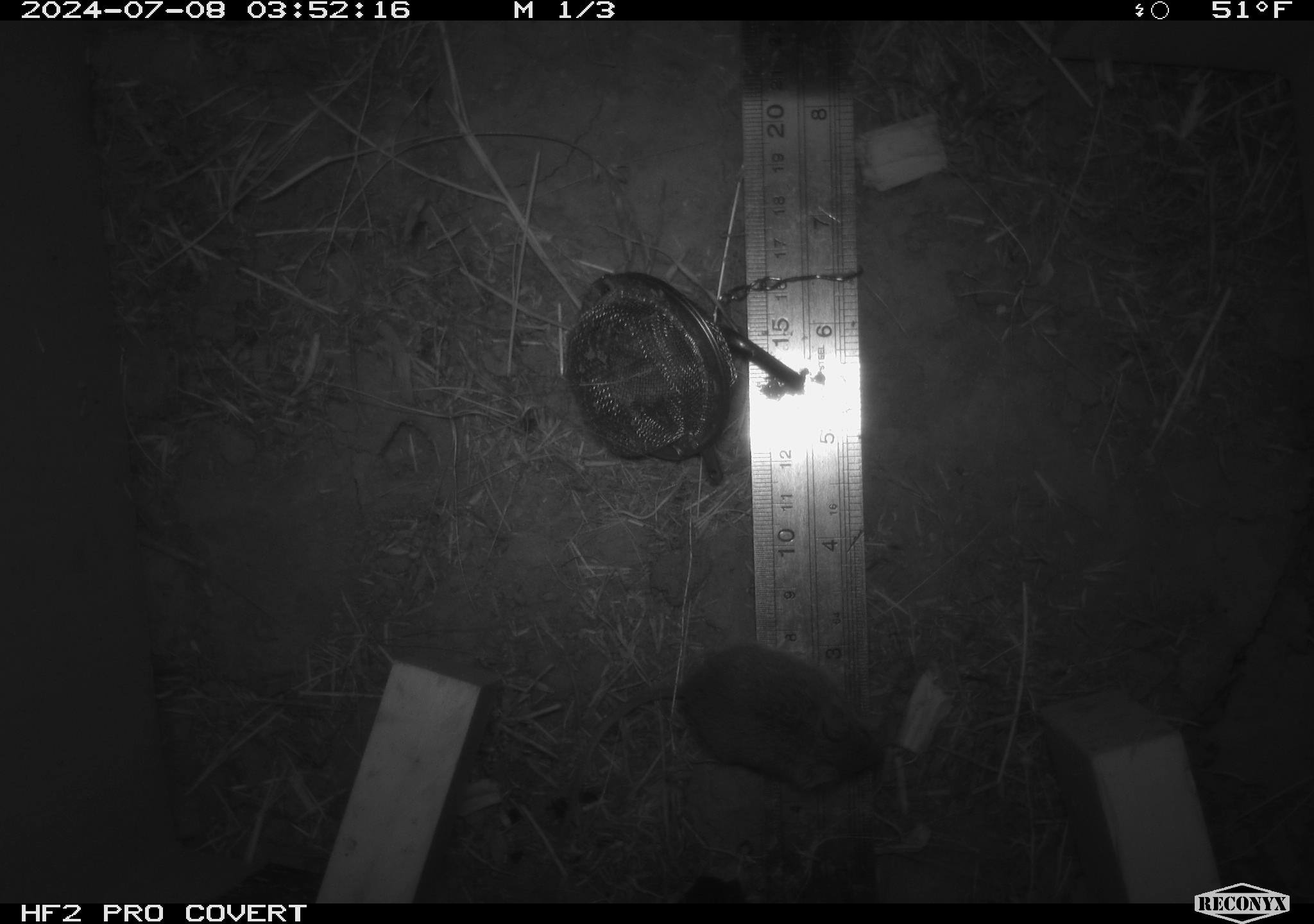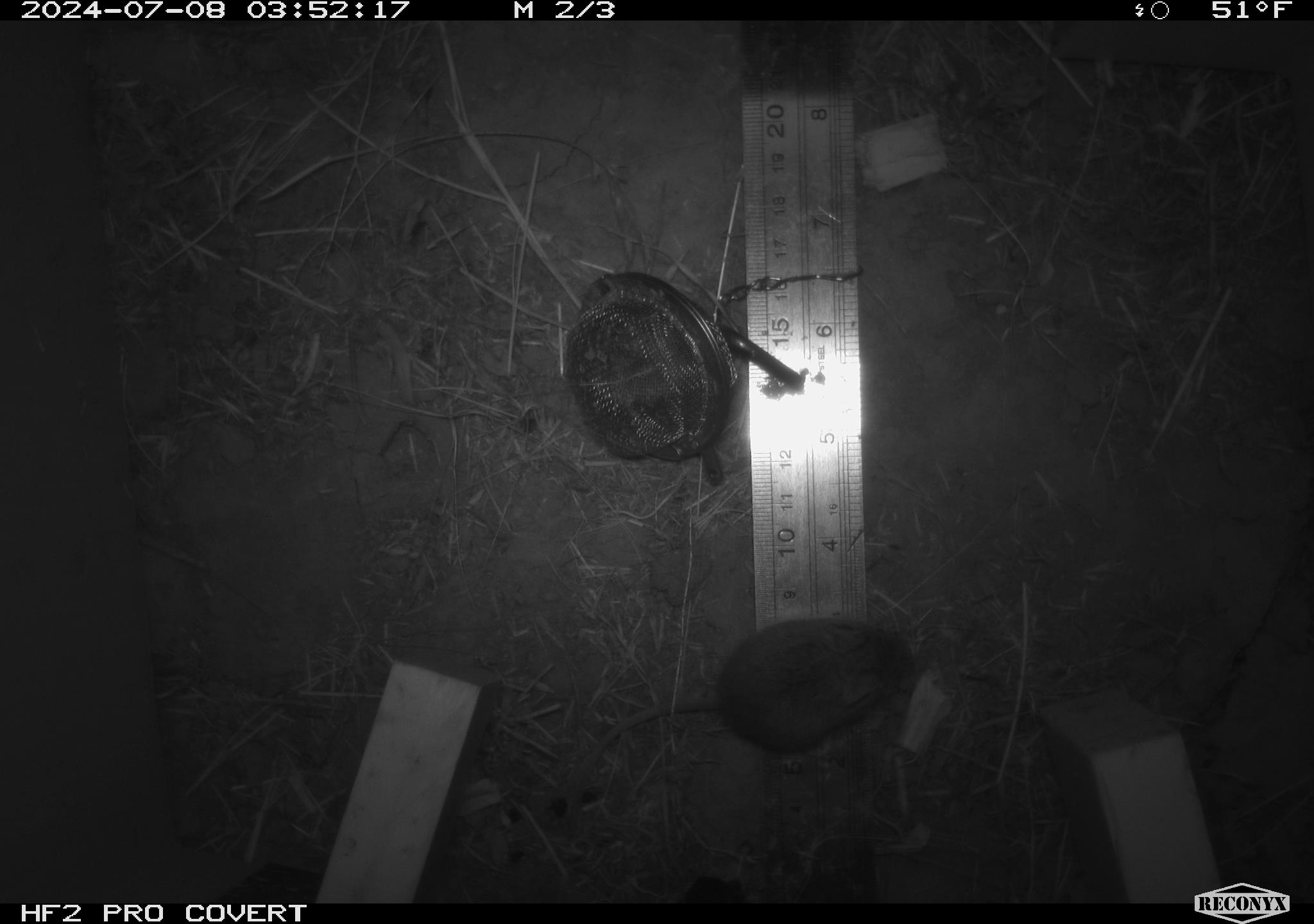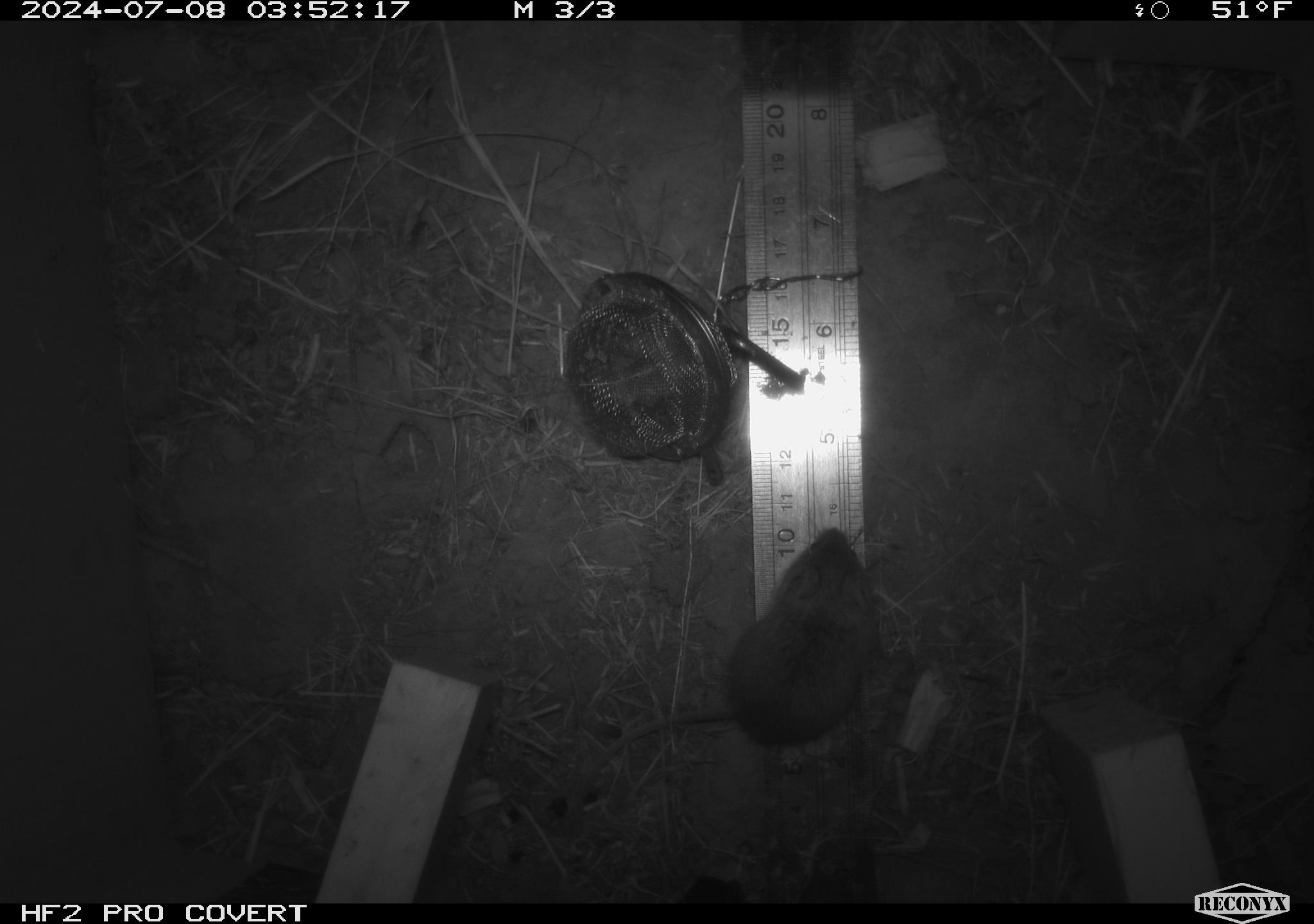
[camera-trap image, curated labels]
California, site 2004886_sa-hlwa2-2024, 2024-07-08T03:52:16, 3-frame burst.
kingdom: Animalia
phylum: Chordata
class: Mammalia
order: Rodentia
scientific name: Rodentia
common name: mouse species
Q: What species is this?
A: Mouse species (Rodentia).